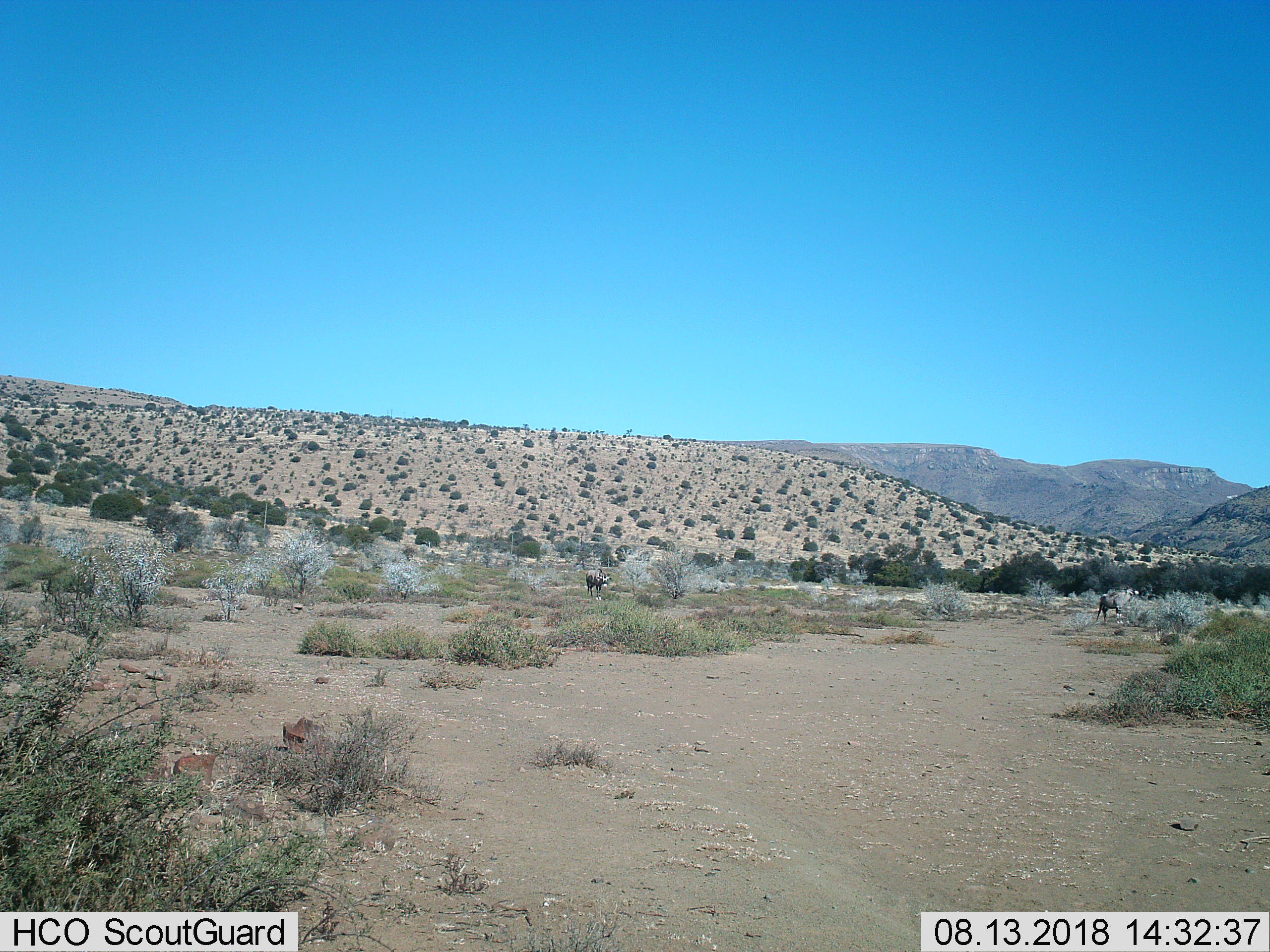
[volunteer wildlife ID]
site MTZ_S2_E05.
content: unidentified animal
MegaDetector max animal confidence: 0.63